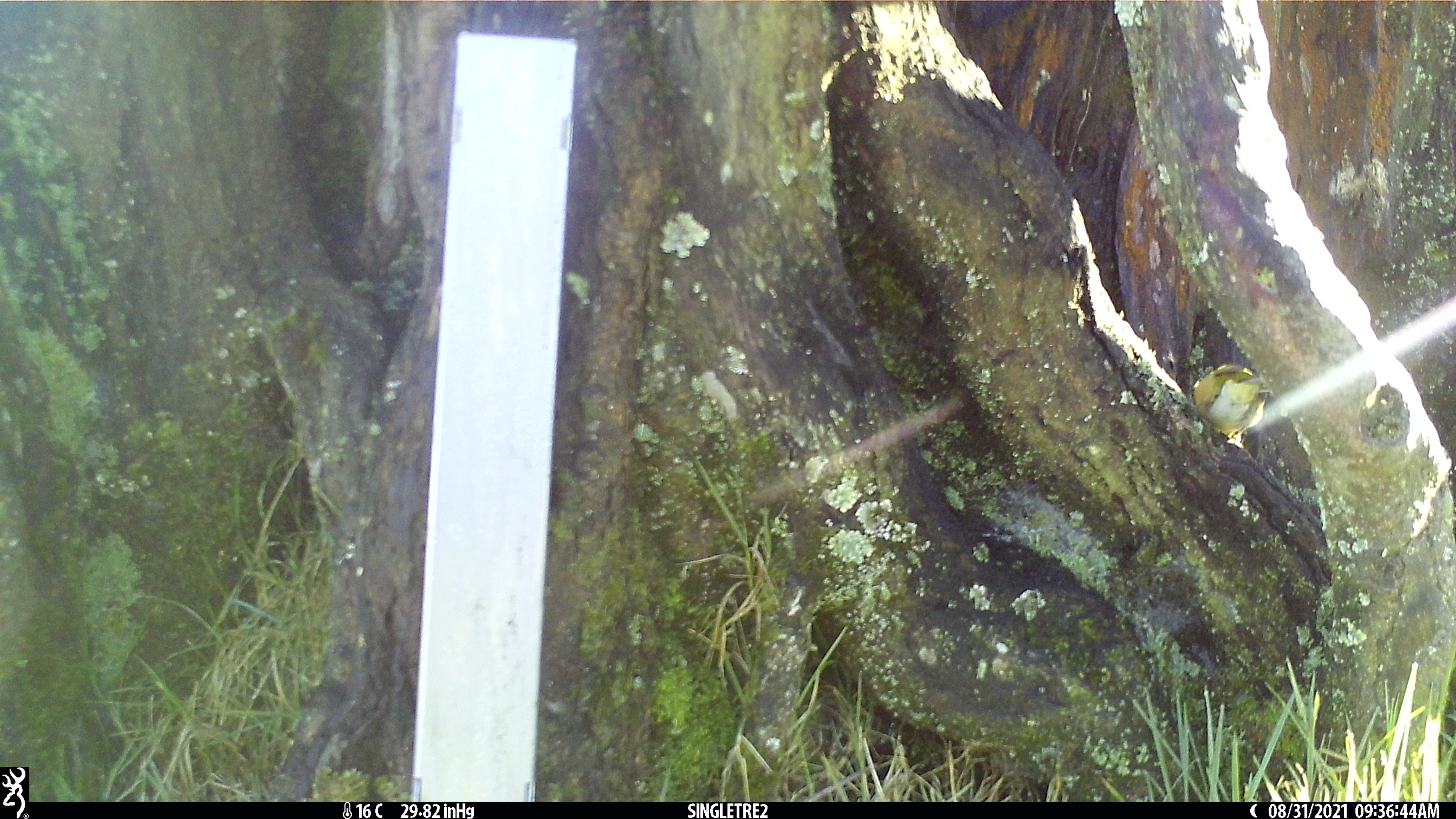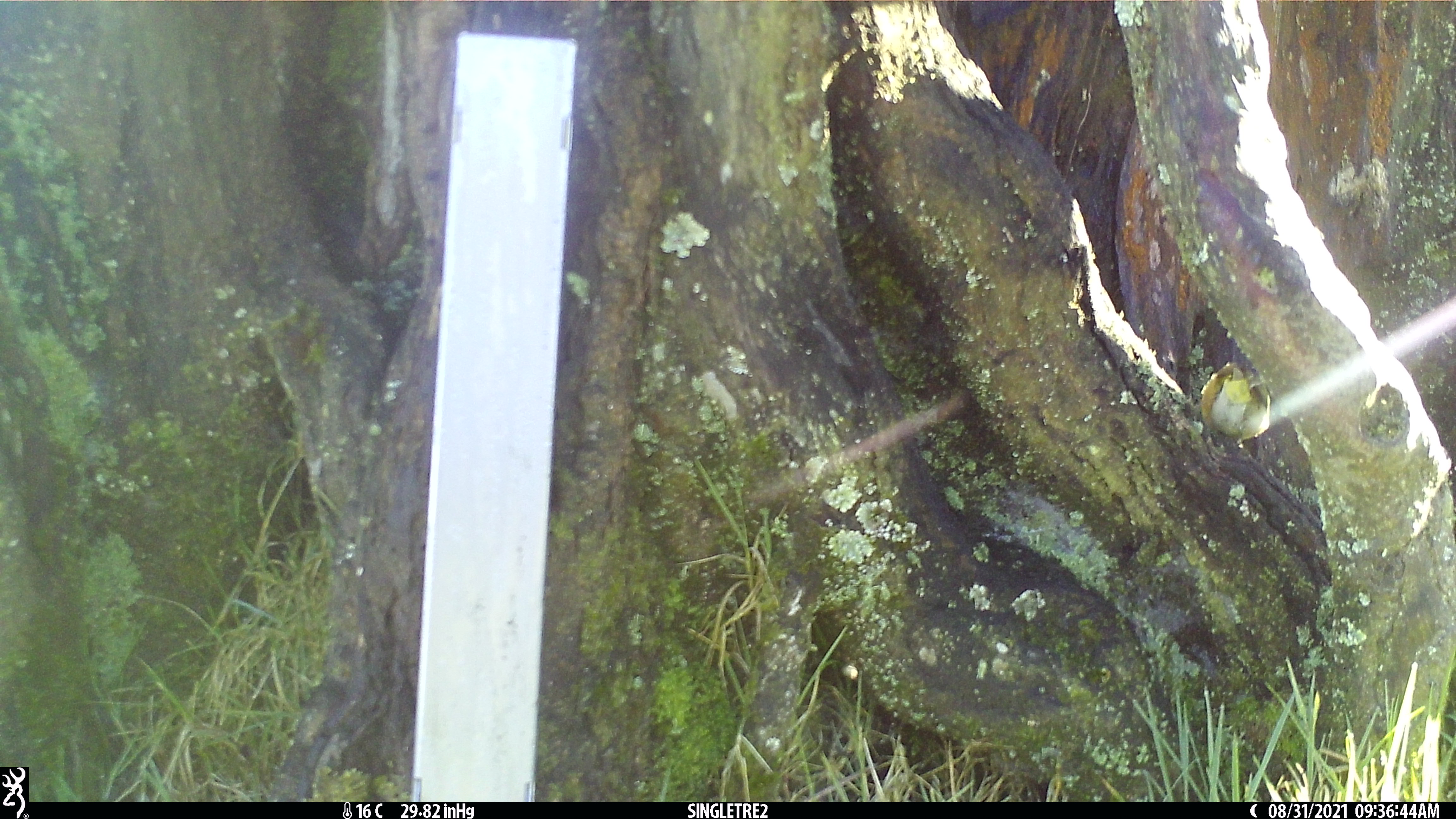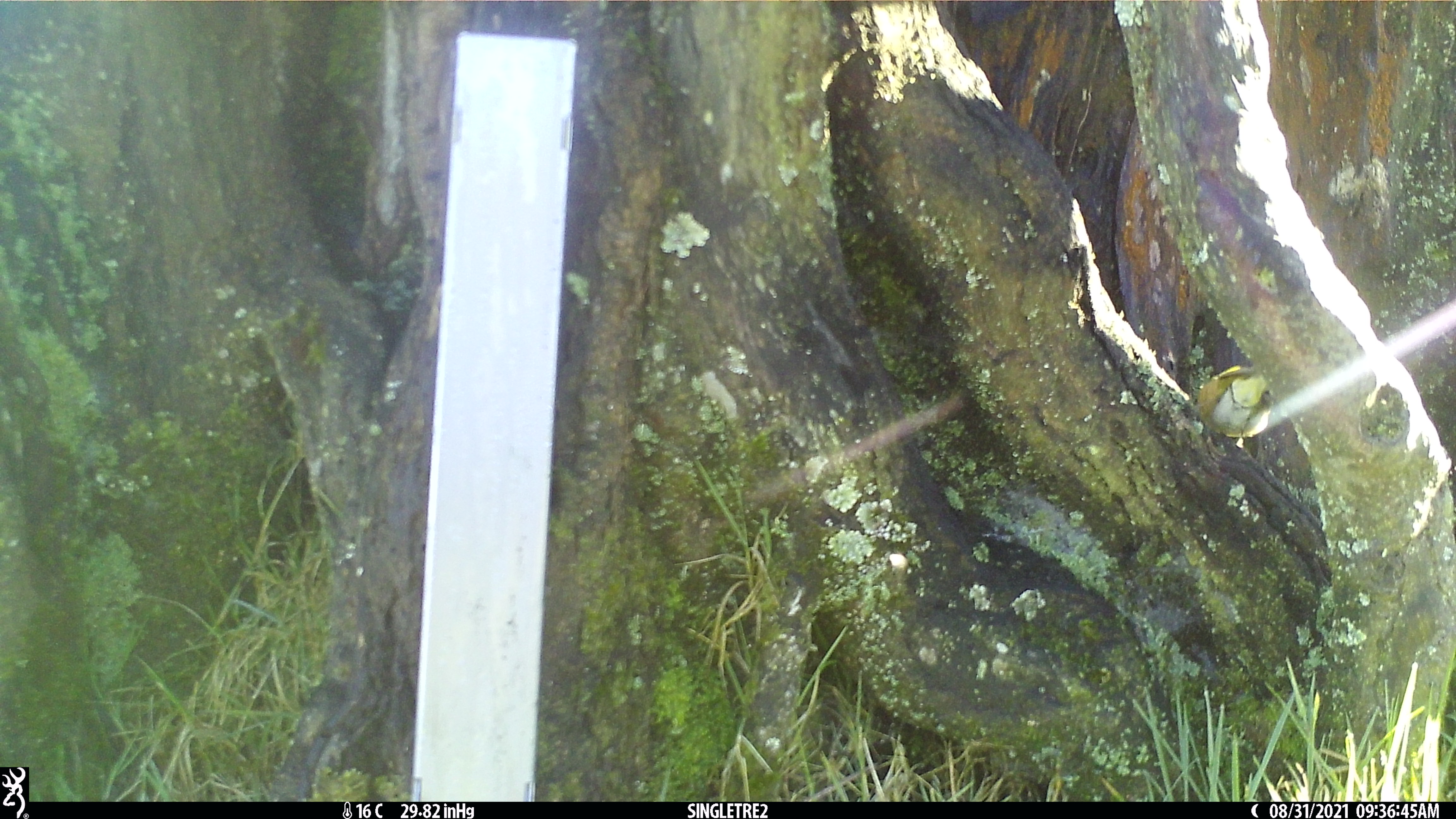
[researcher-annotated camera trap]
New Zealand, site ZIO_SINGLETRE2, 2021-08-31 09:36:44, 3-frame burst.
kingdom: Animalia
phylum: Chordata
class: Aves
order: Passeriformes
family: Zosteropidae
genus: Zosterops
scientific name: Zosterops lateralis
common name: silvereye